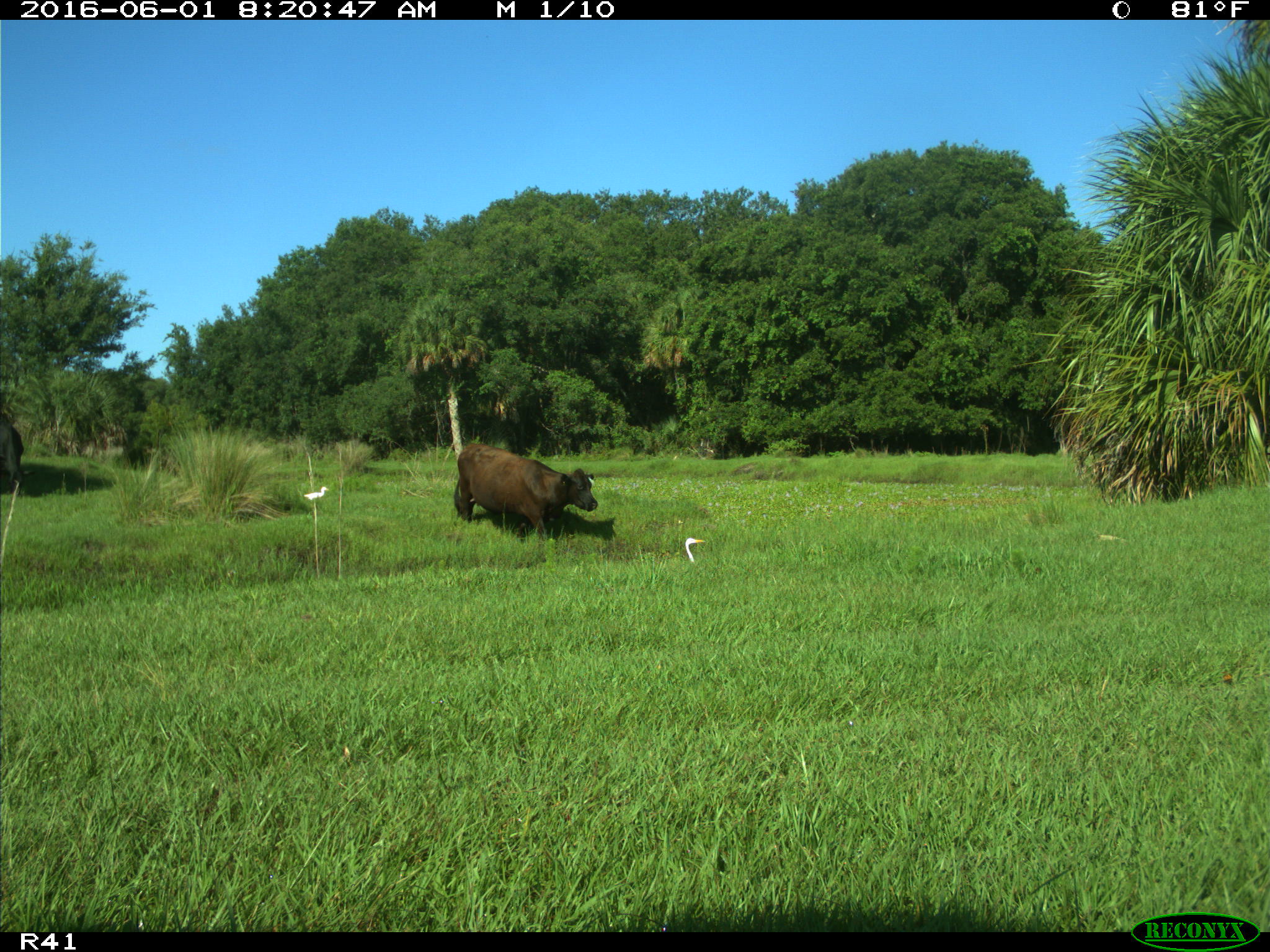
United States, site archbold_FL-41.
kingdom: Animalia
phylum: Chordata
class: Mammalia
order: Artiodactyla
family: Bovidae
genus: Bos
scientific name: Bos taurus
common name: domestic cow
Bos taurus (domestic cow).